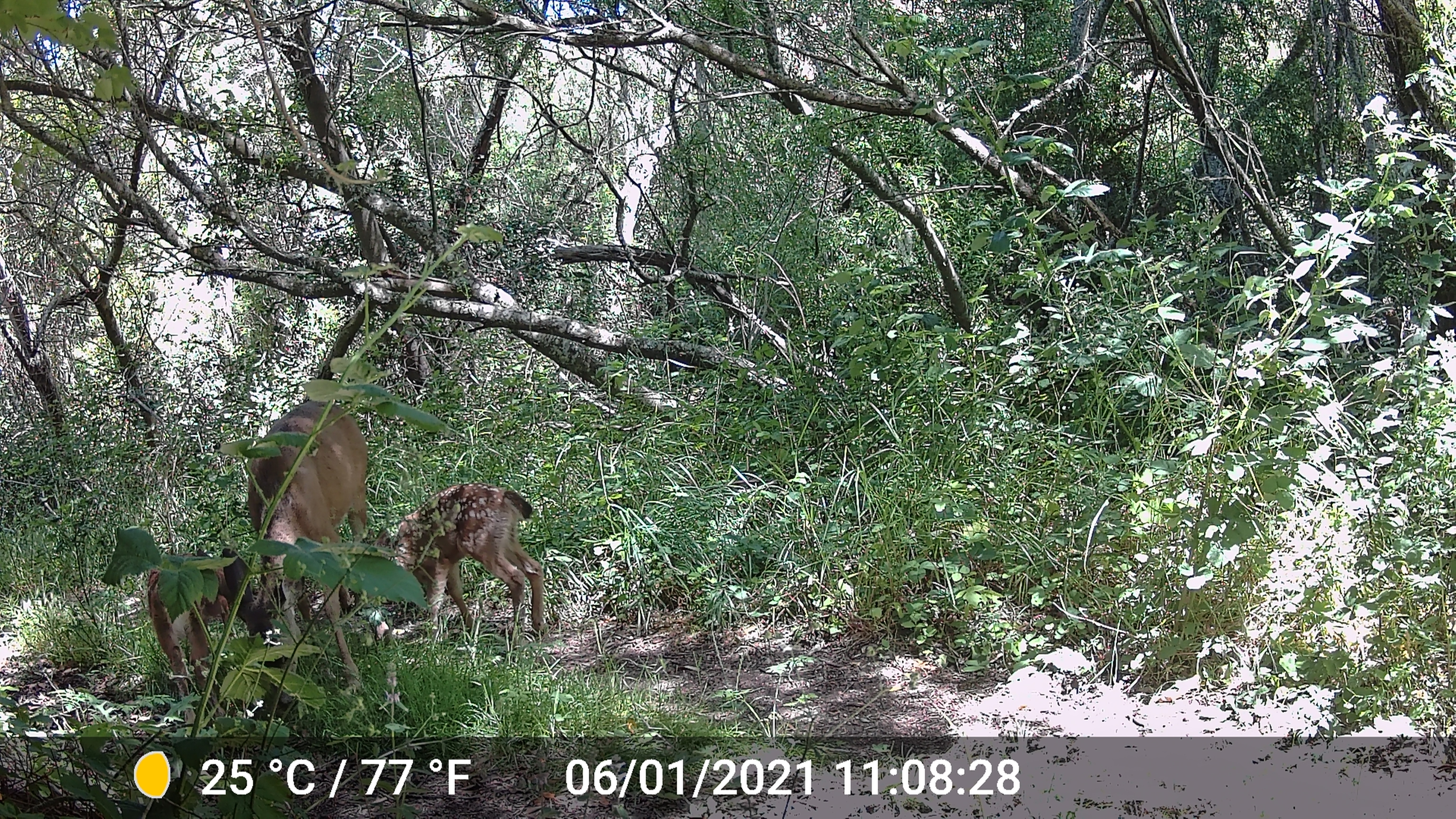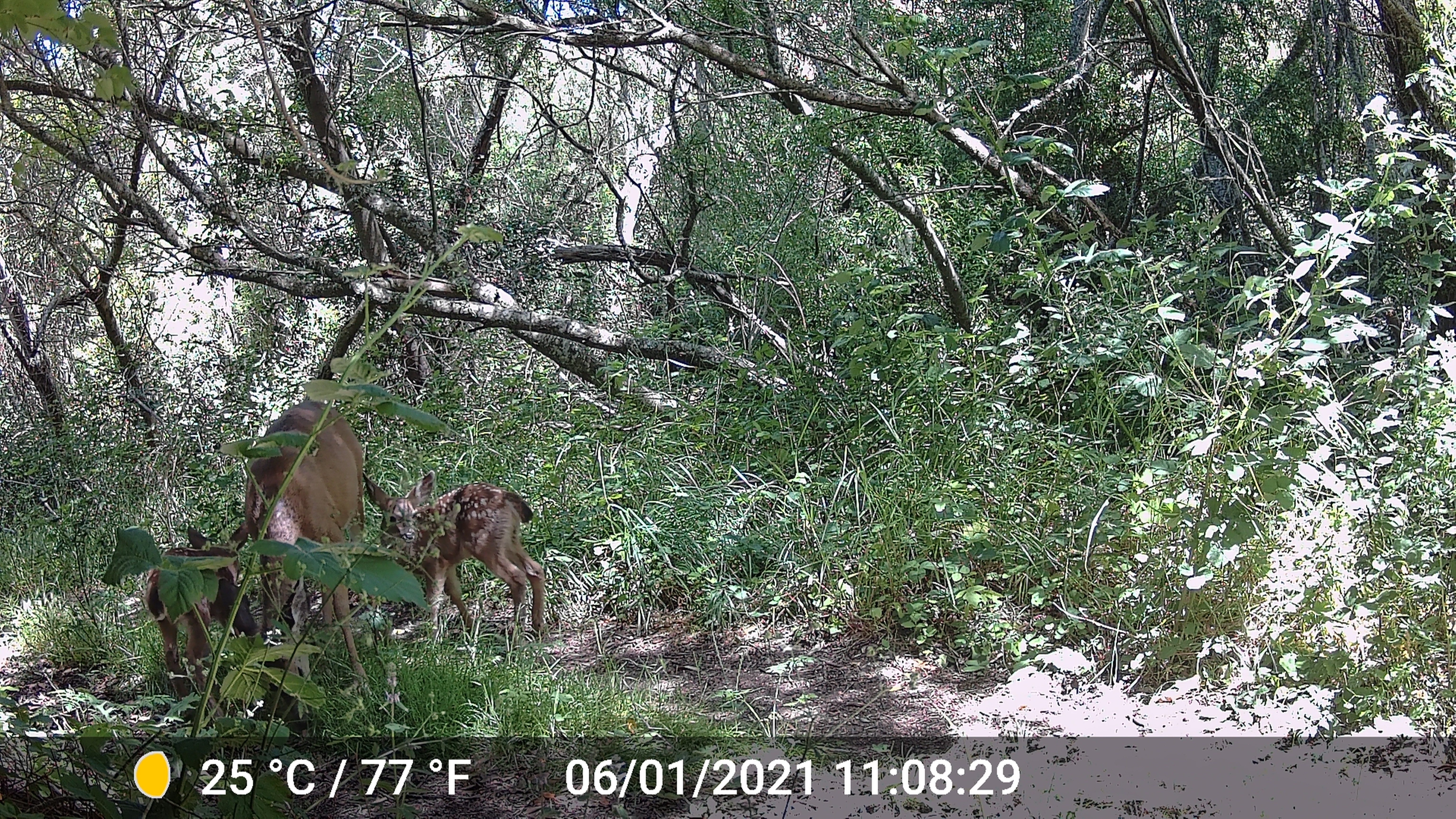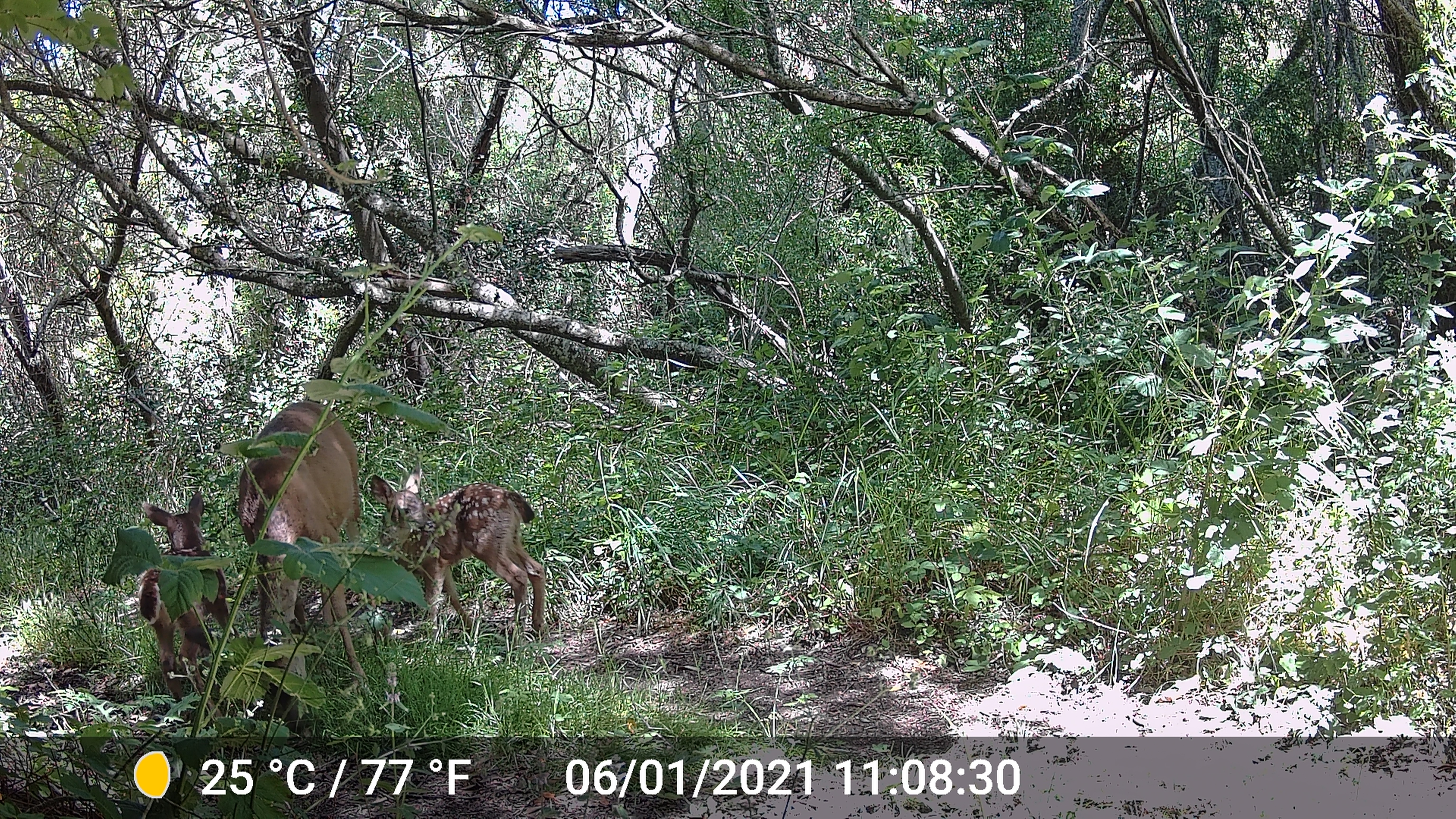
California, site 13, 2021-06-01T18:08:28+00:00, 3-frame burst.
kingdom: Animalia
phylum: Chordata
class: Mammalia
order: Artiodactyla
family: Cervidae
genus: Odocoileus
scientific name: Odocoileus hemionus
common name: mule deer